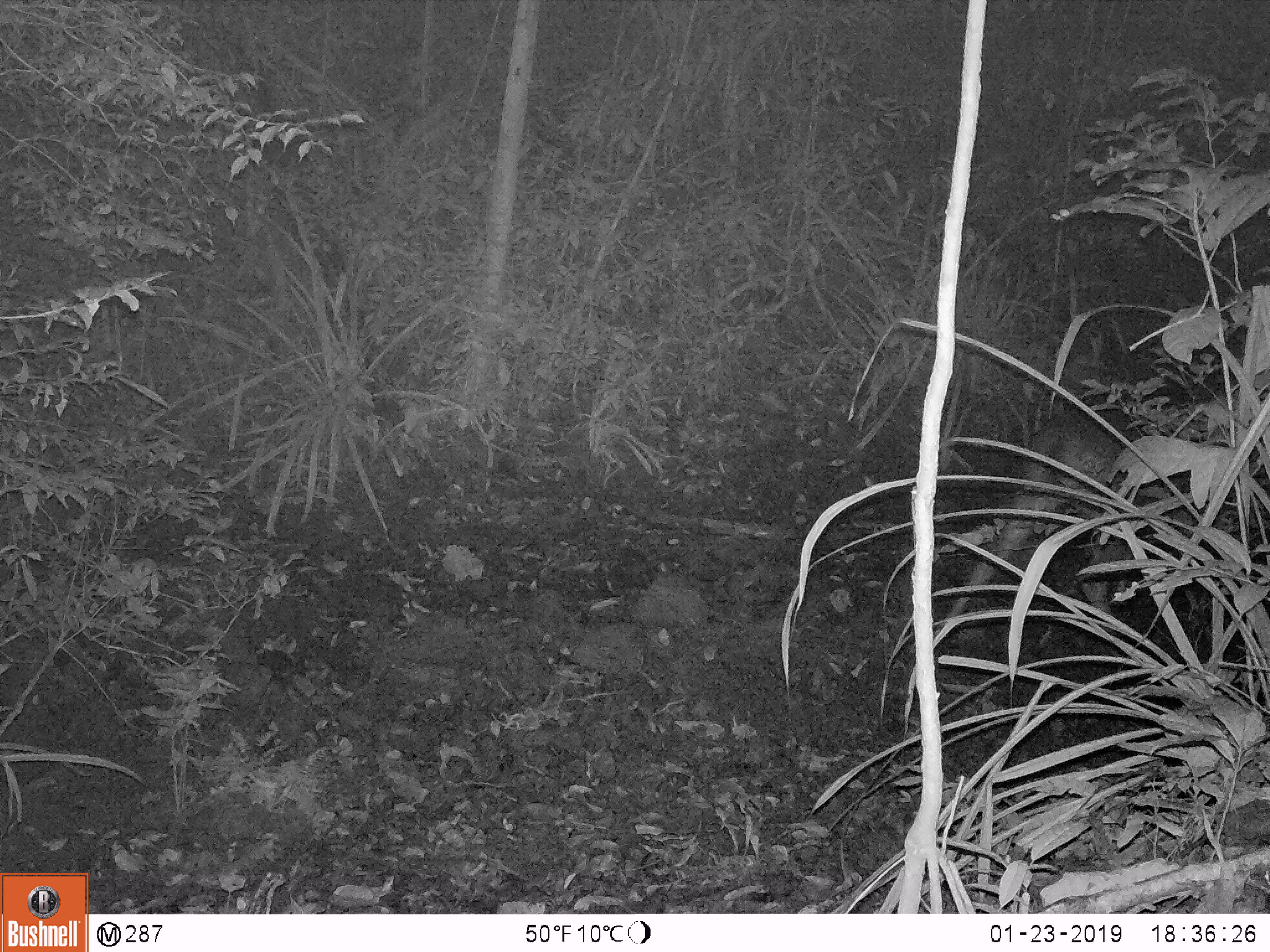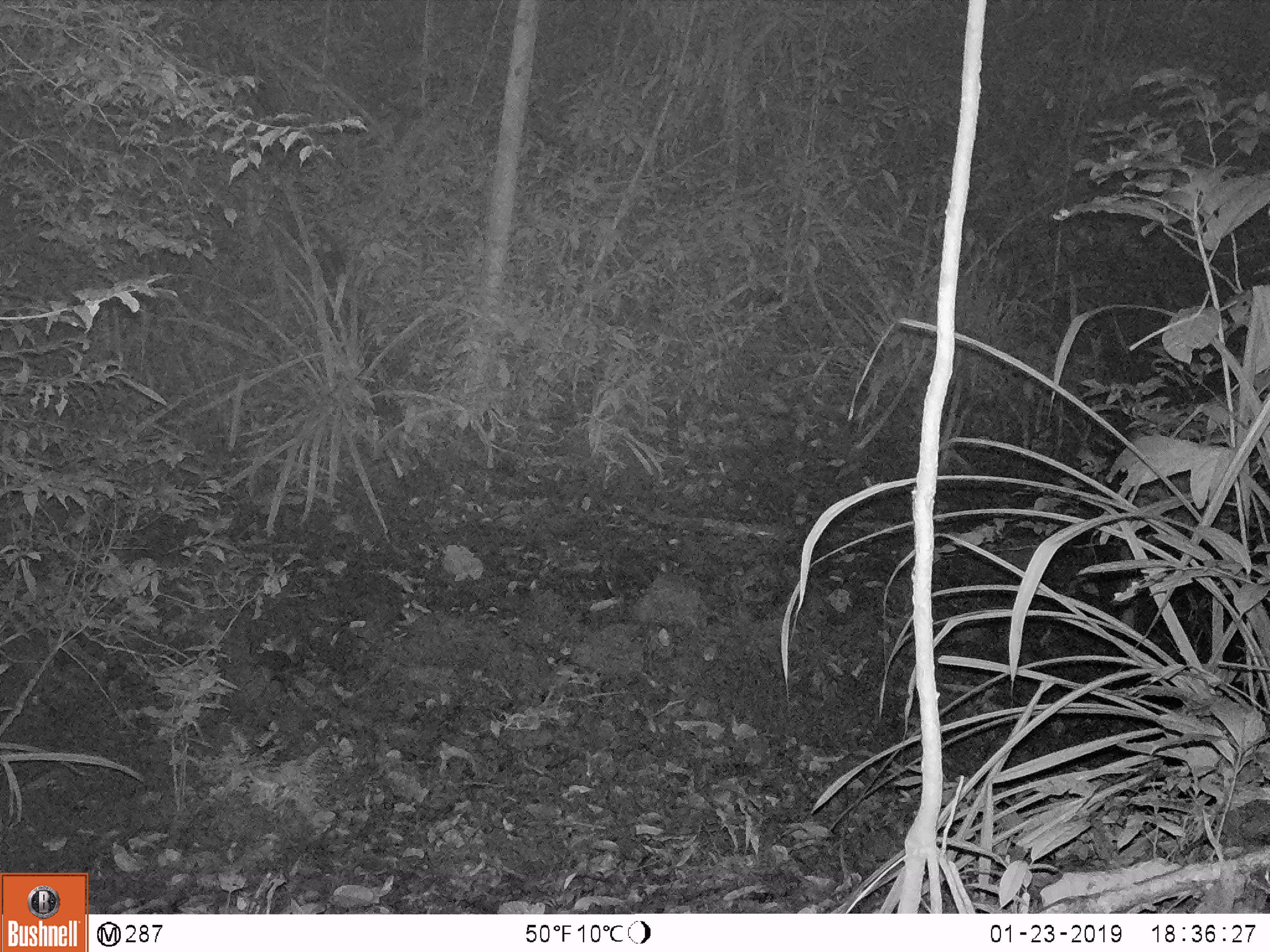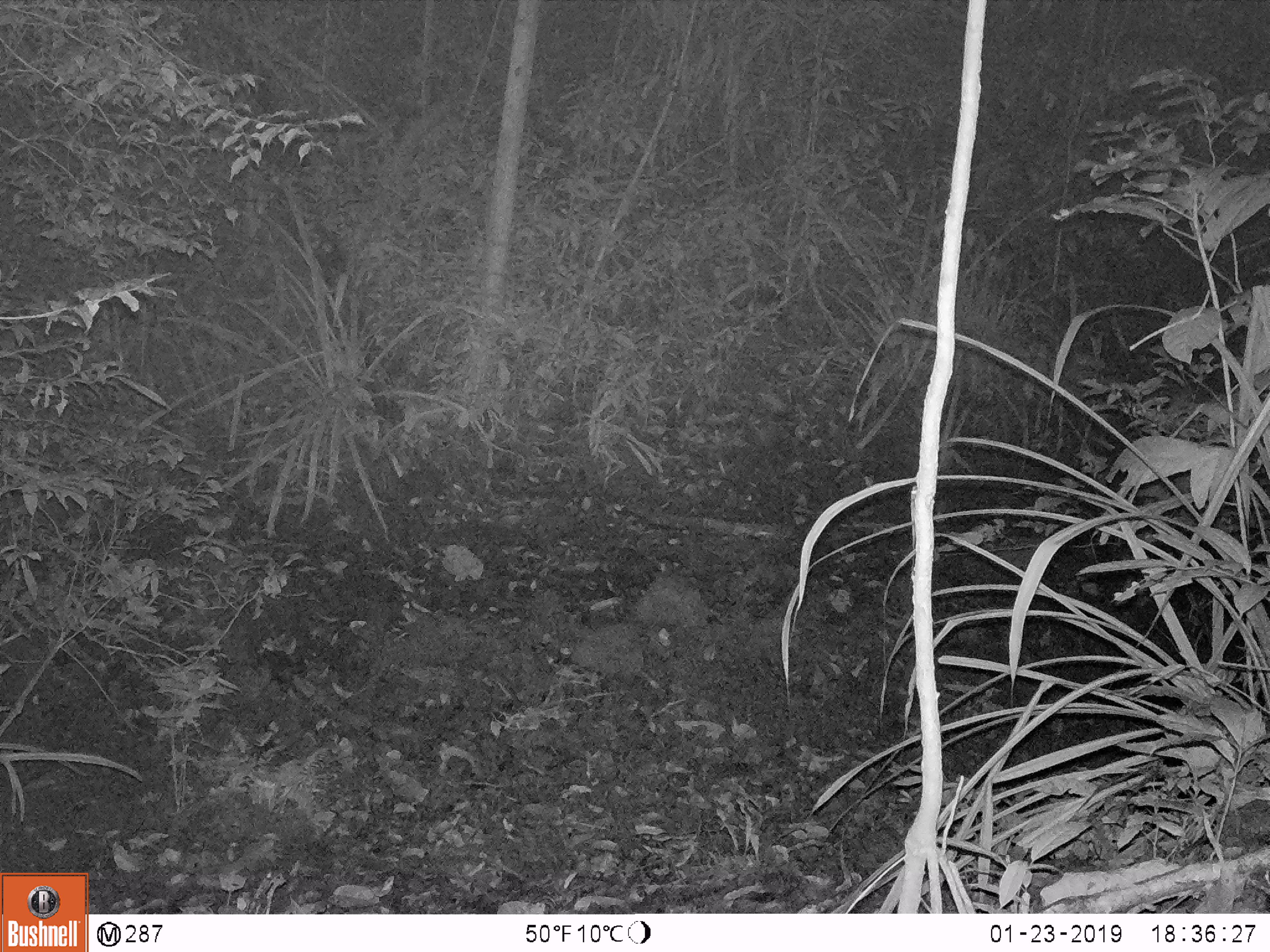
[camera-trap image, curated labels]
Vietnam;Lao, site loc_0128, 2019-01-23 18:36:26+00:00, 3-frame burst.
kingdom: Animalia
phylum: Chordata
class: Mammalia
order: Artiodactyla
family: Cervidae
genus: Rusa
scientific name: Rusa unicolor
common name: sambar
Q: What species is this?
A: Sambar (Rusa unicolor).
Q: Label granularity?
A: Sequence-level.